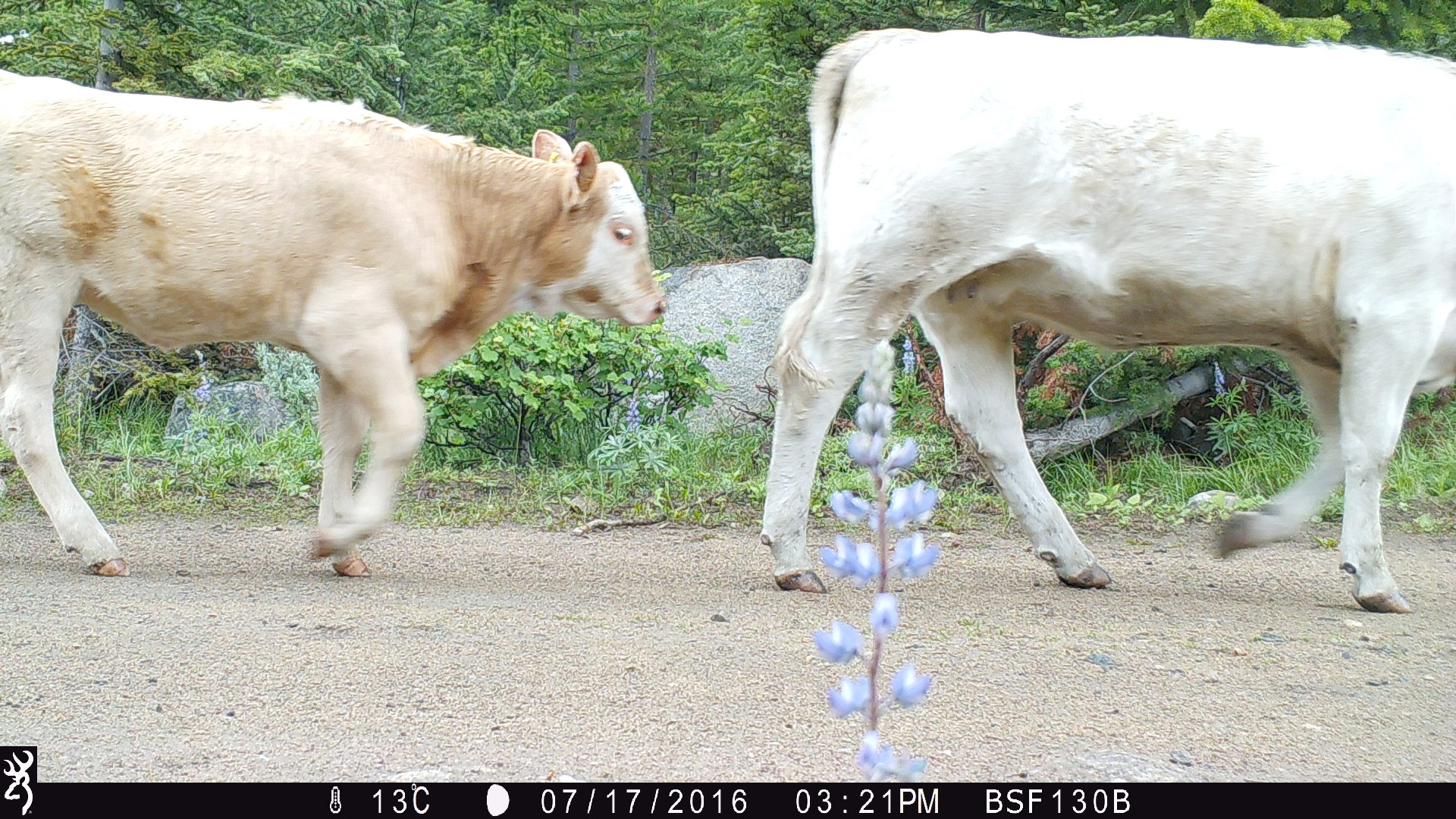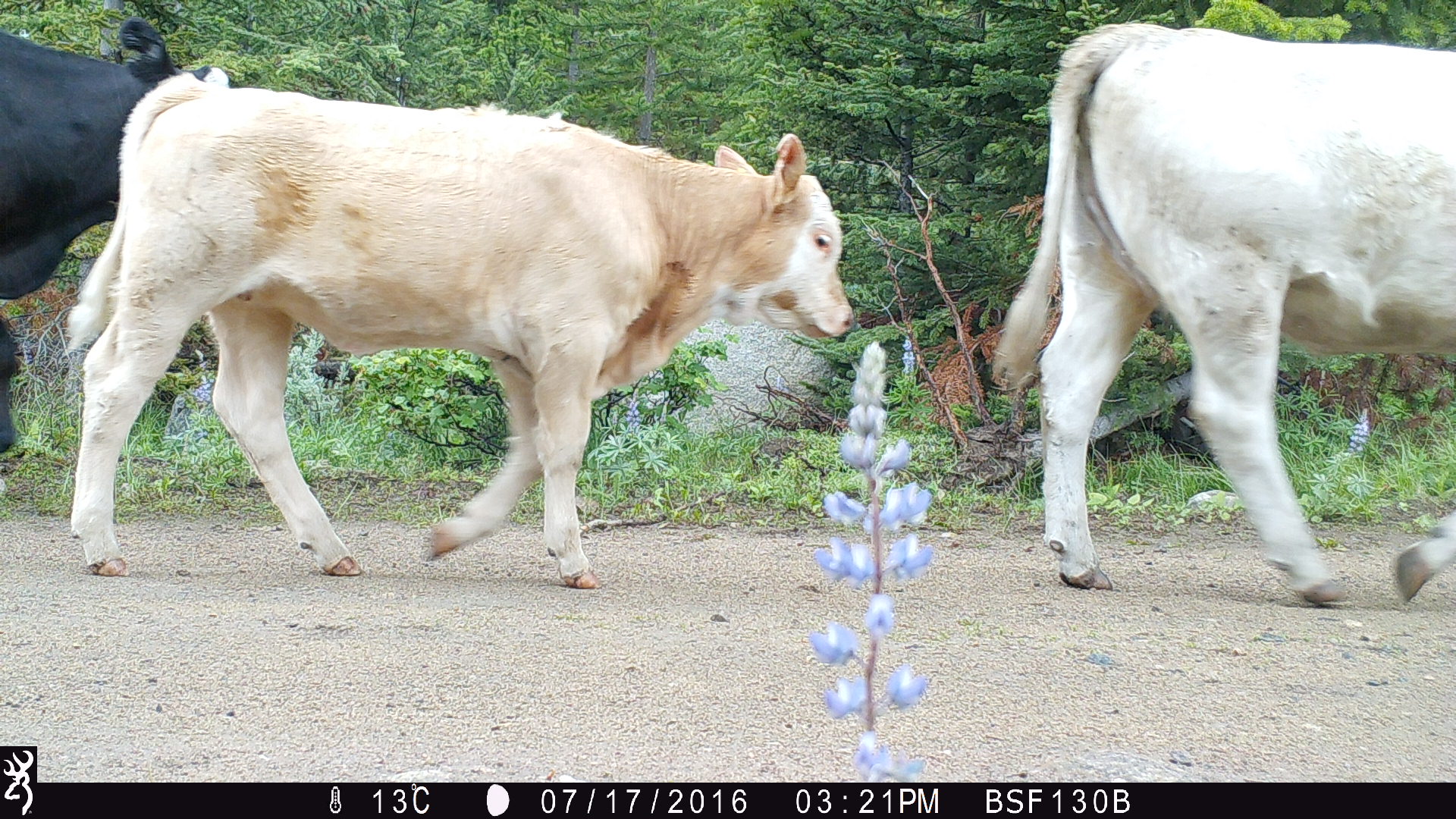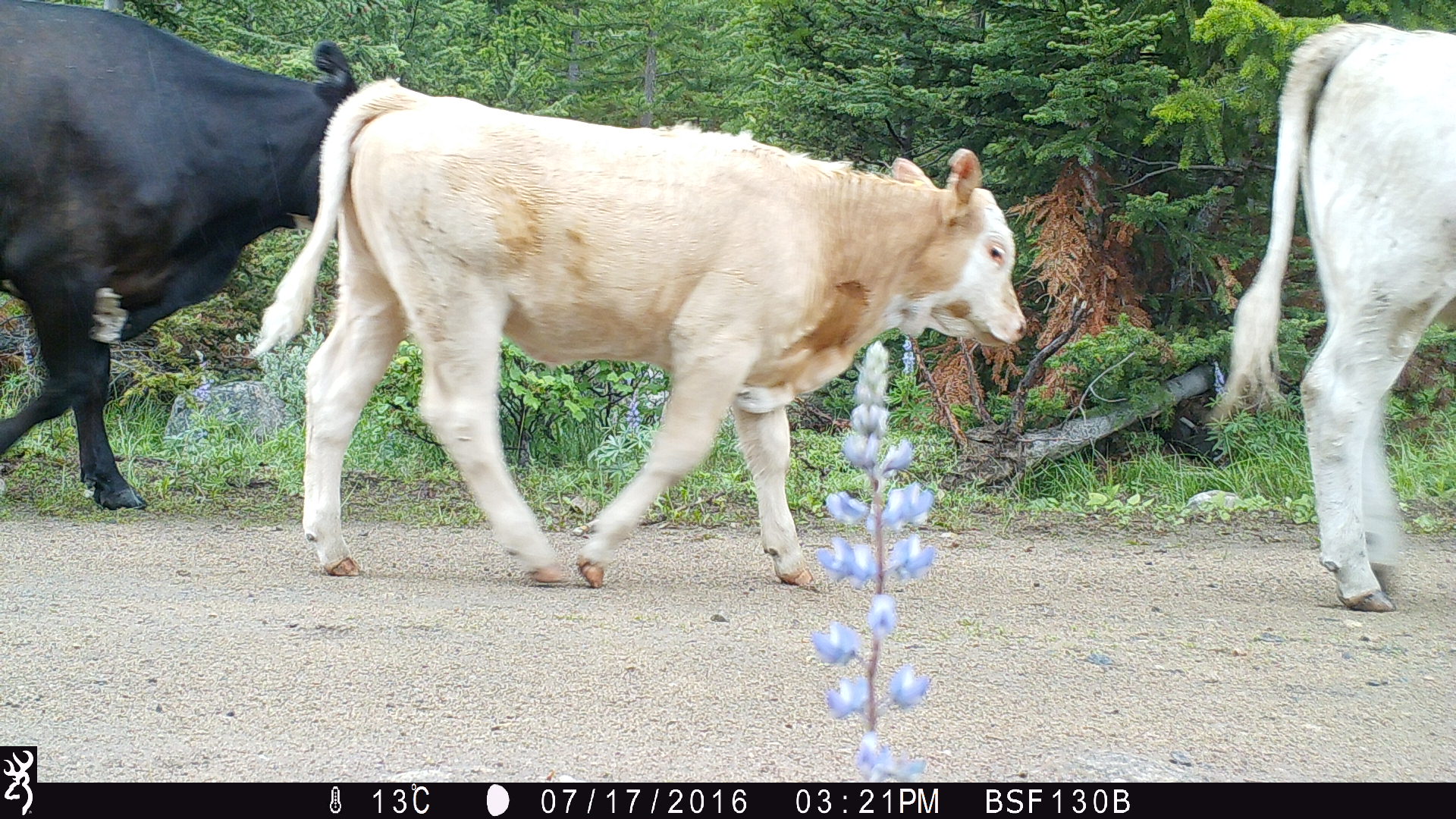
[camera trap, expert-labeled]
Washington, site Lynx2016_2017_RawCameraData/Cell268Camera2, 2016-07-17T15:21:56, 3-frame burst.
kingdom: Animalia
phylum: Chordata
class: Mammalia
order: Artiodactyla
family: Bovidae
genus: Bos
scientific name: Bos taurus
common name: domestic cattle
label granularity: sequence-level